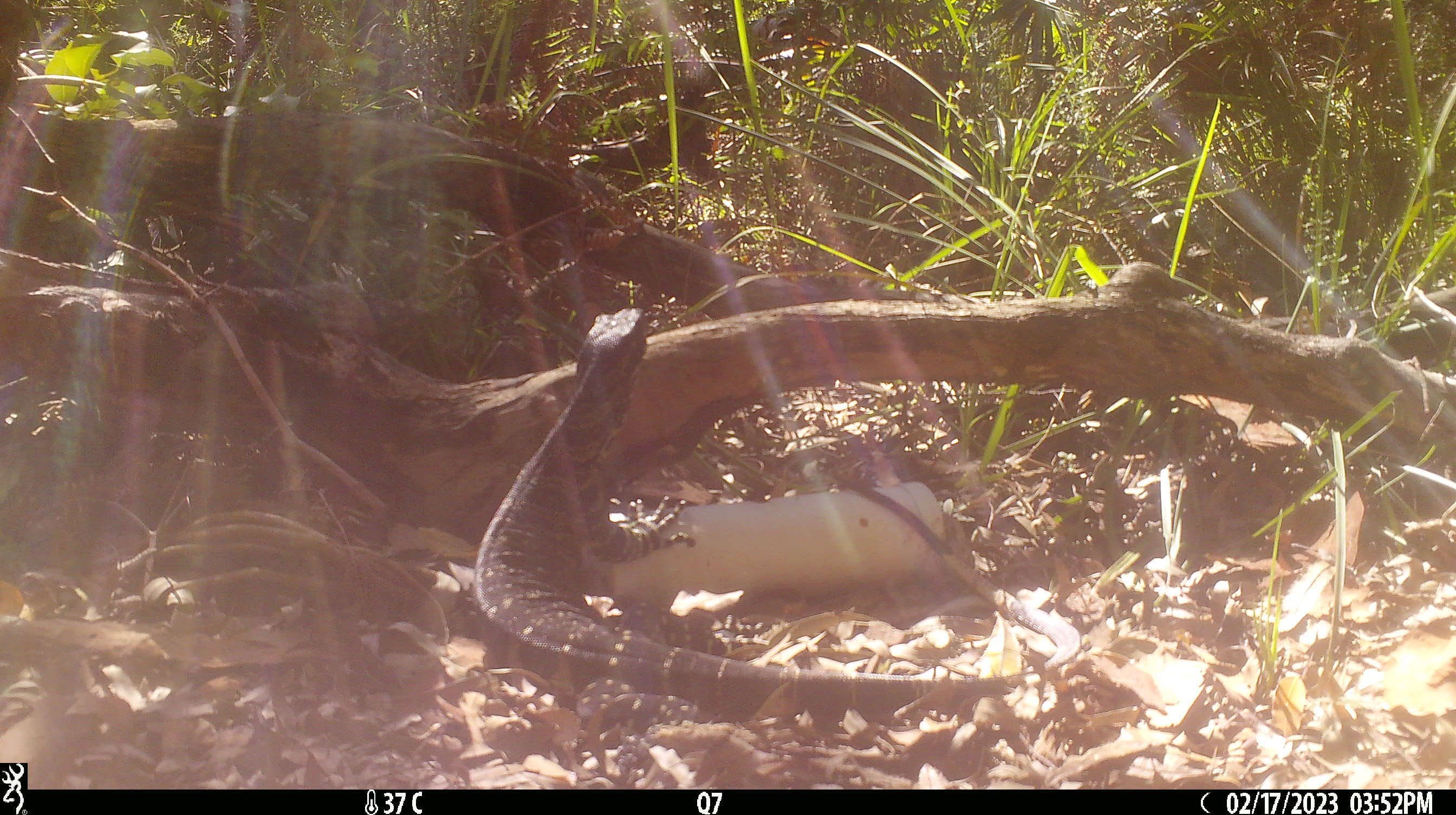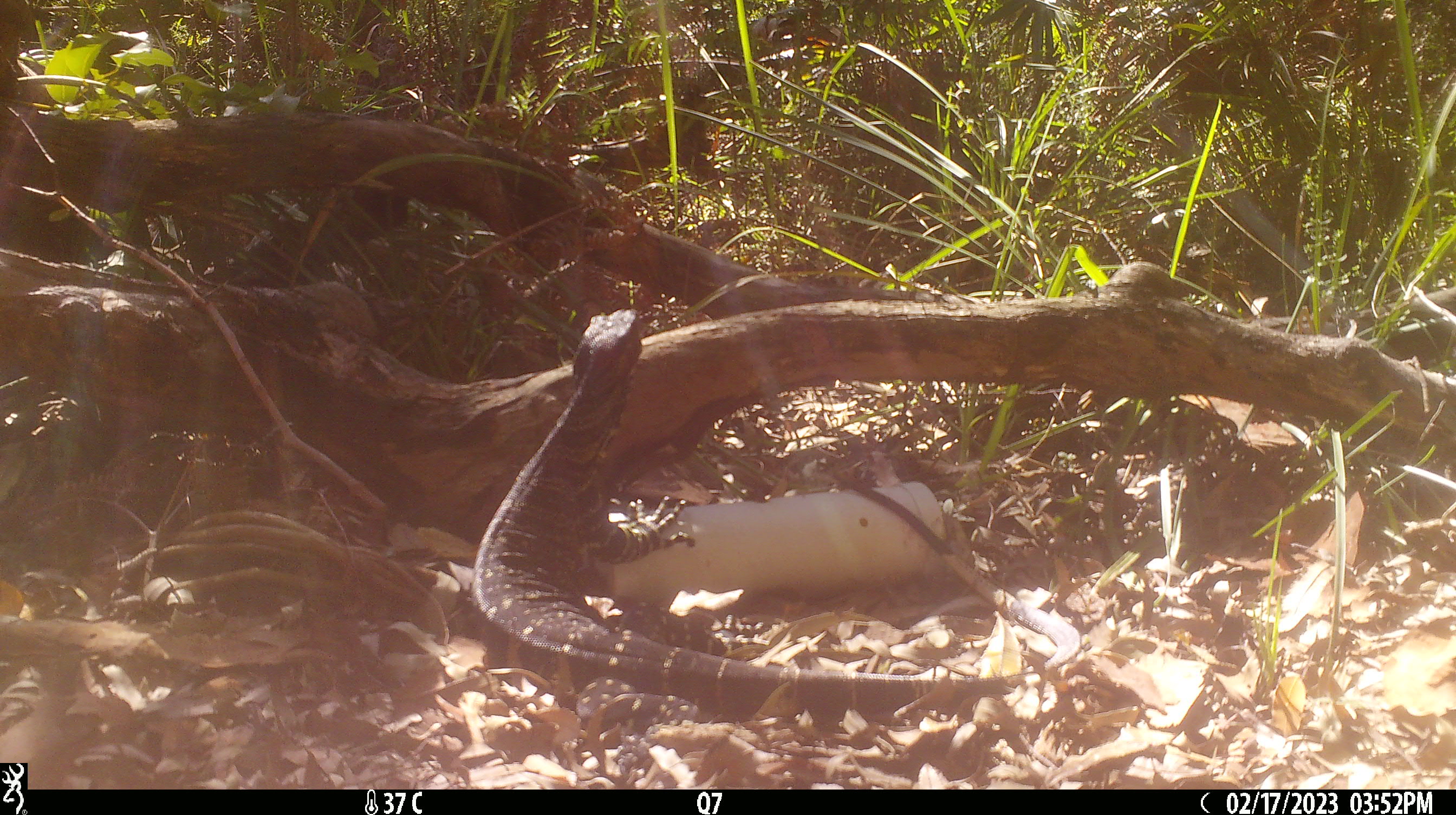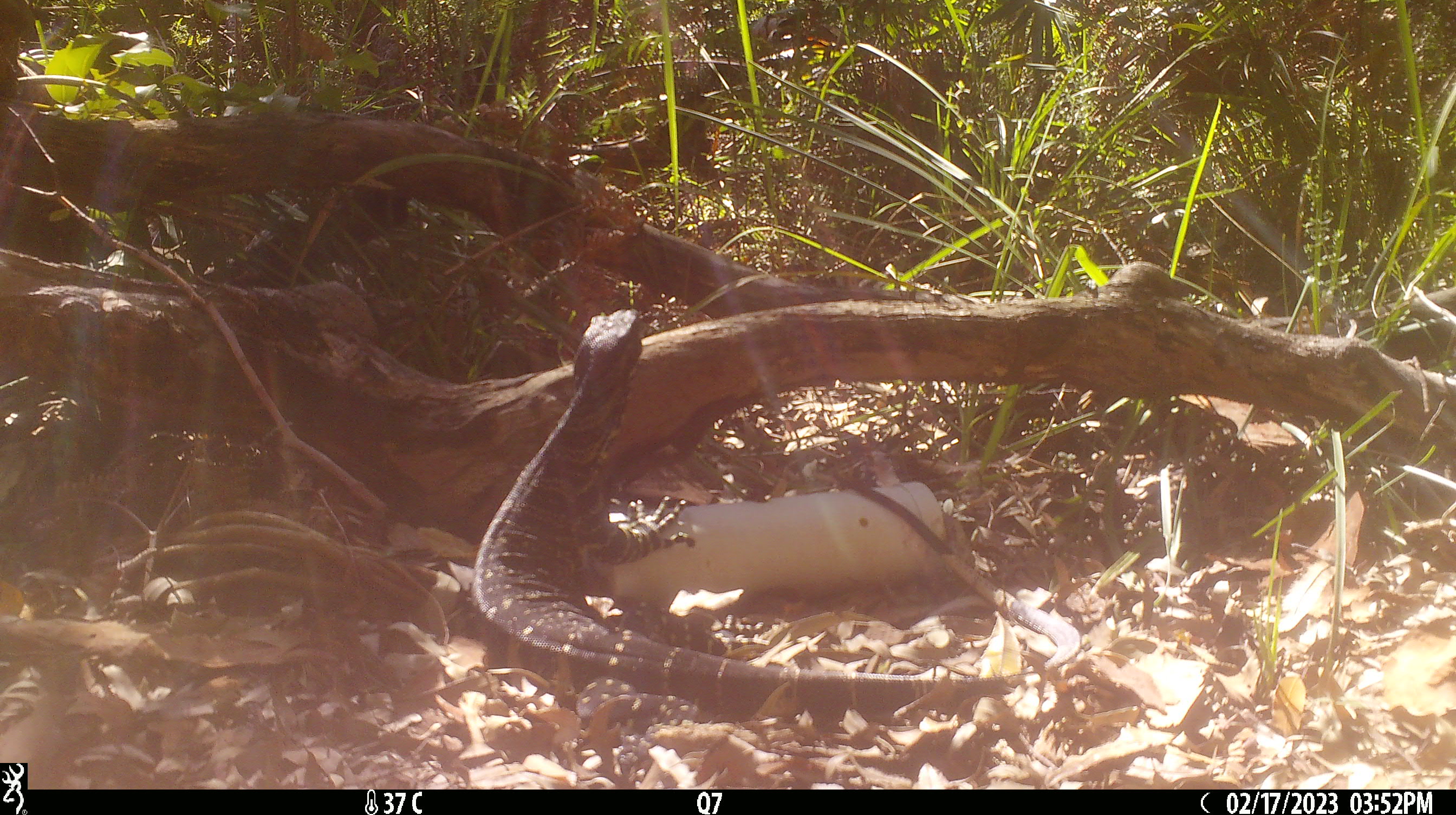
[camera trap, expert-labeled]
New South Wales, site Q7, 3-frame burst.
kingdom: Animalia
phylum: Chordata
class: Reptilia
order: Squamata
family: Varanidae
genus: Varanus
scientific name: Varanus varius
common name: lace monitor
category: goanna